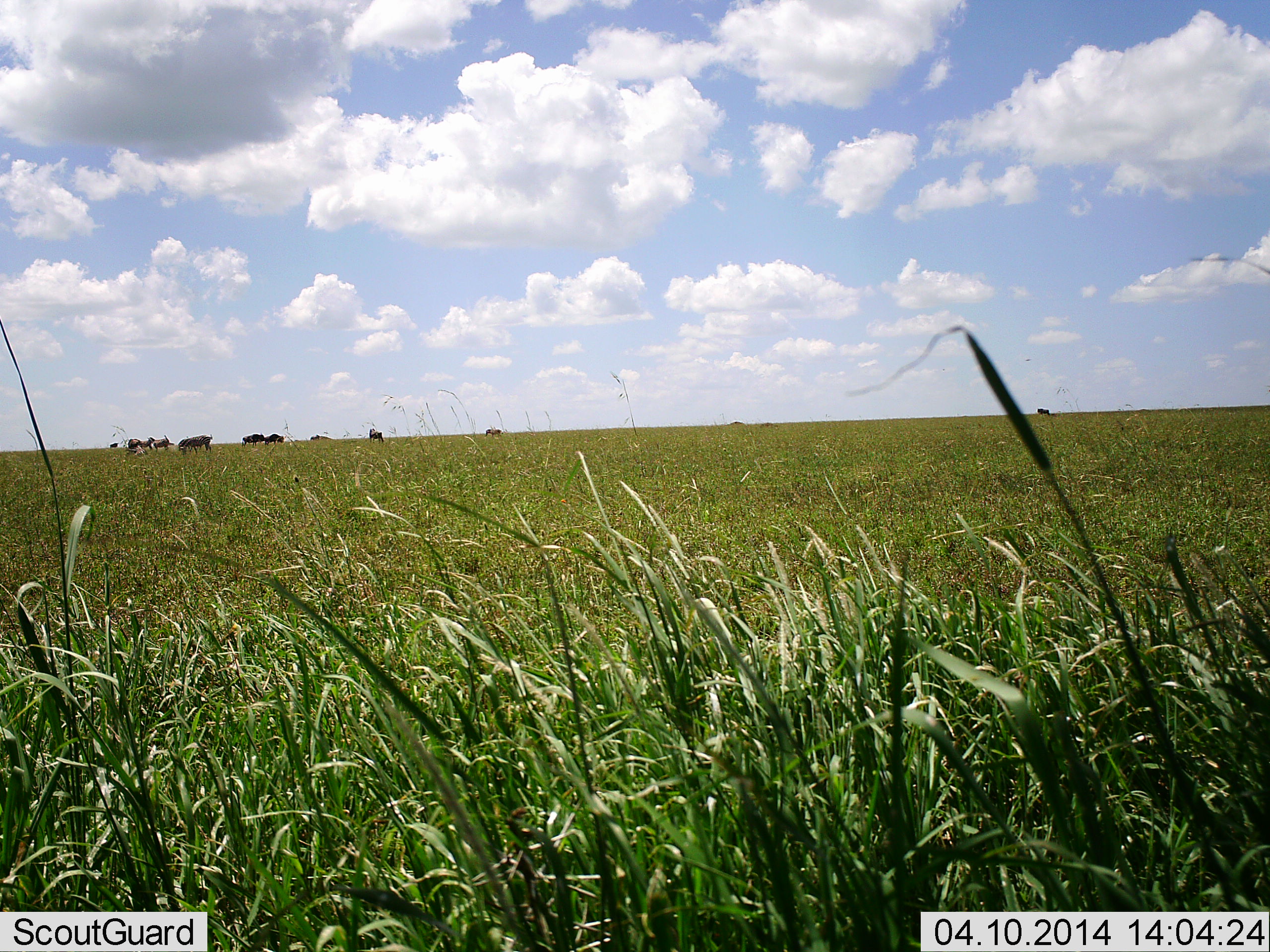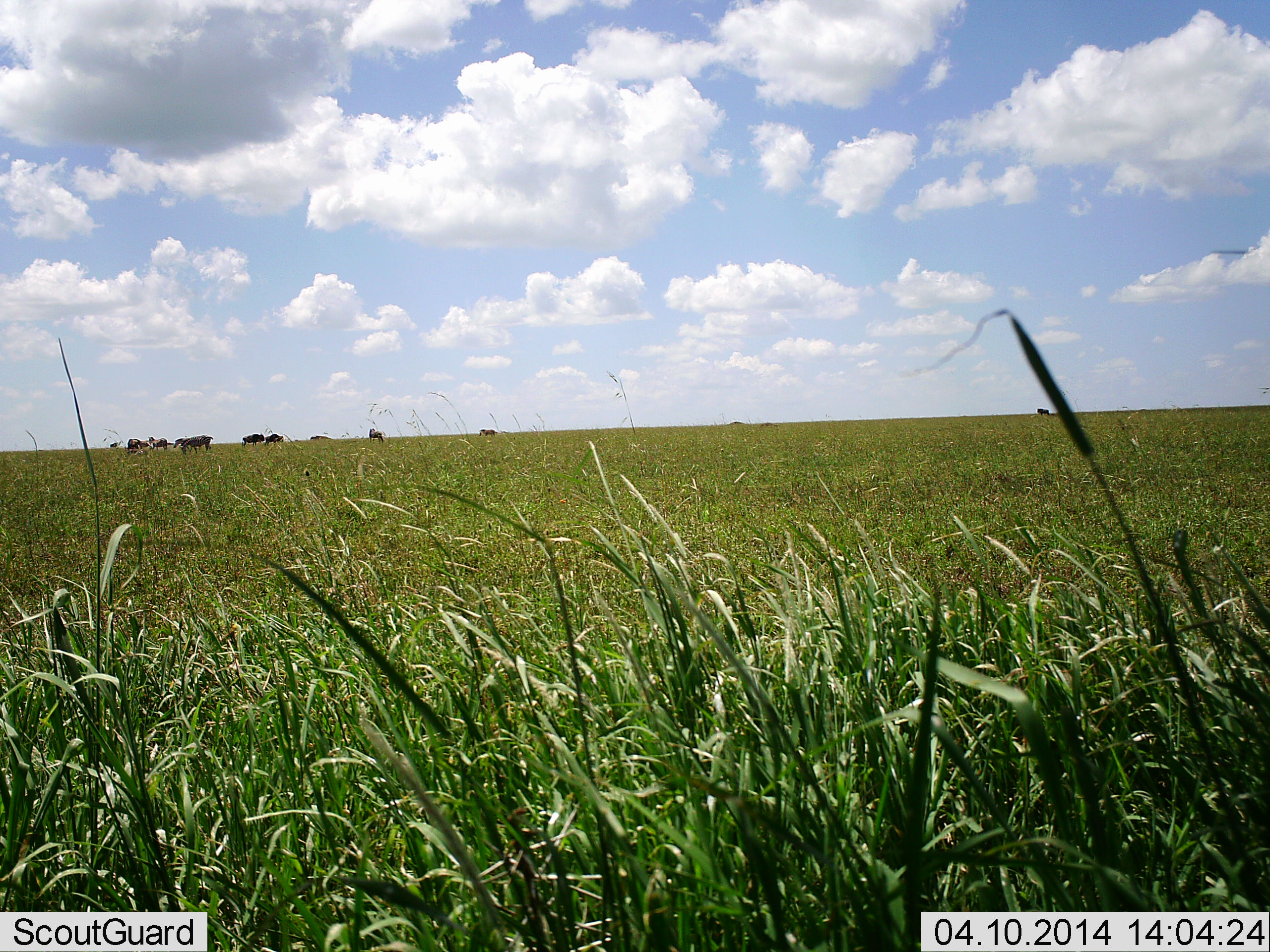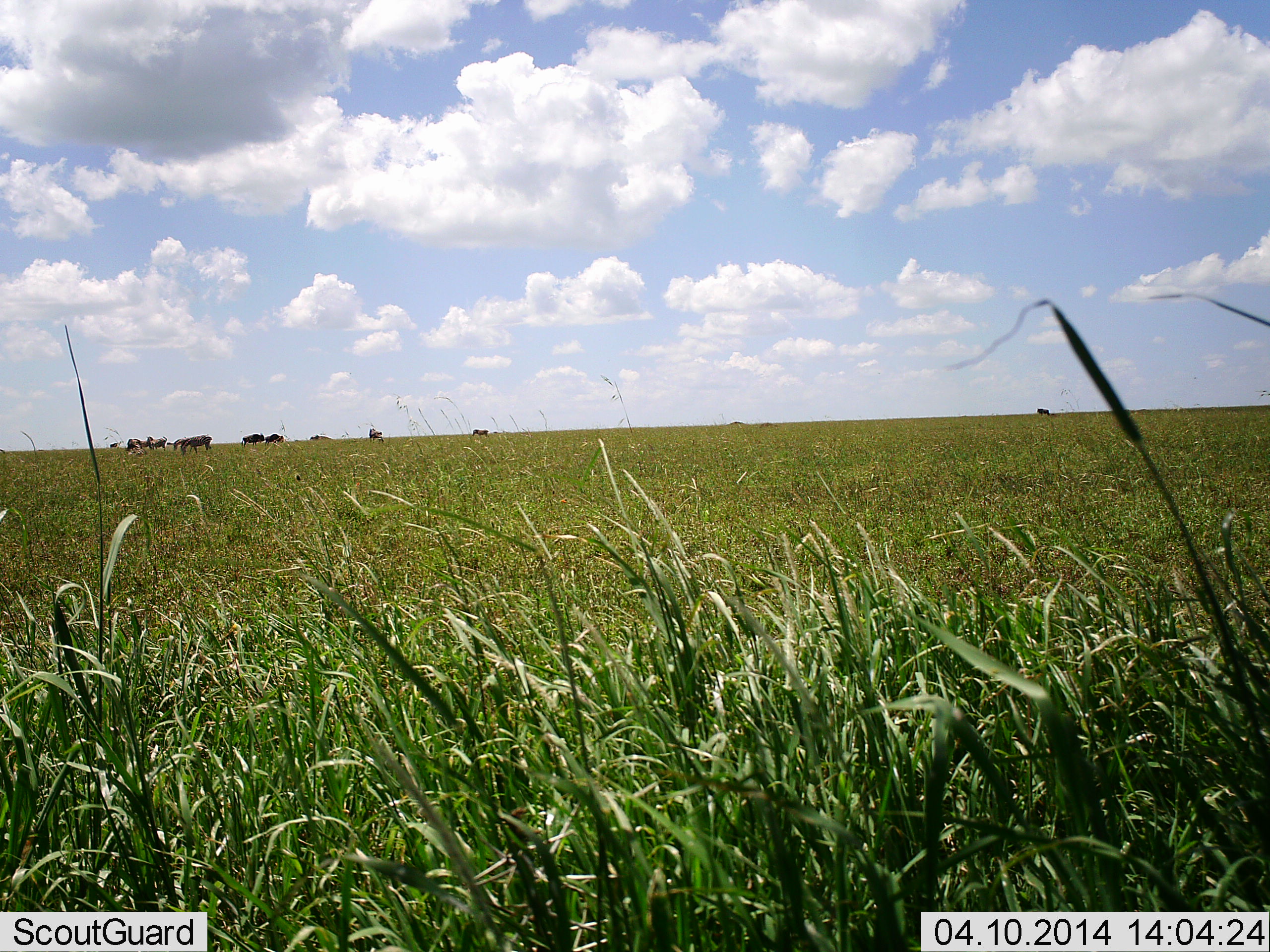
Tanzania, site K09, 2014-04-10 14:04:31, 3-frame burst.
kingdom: Animalia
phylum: Chordata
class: Mammalia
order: Artiodactyla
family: Bovidae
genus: Connochaetes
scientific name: Connochaetes taurinus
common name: blue wildebeest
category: wildebeest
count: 9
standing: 50%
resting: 7%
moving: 14%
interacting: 0%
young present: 0%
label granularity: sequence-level